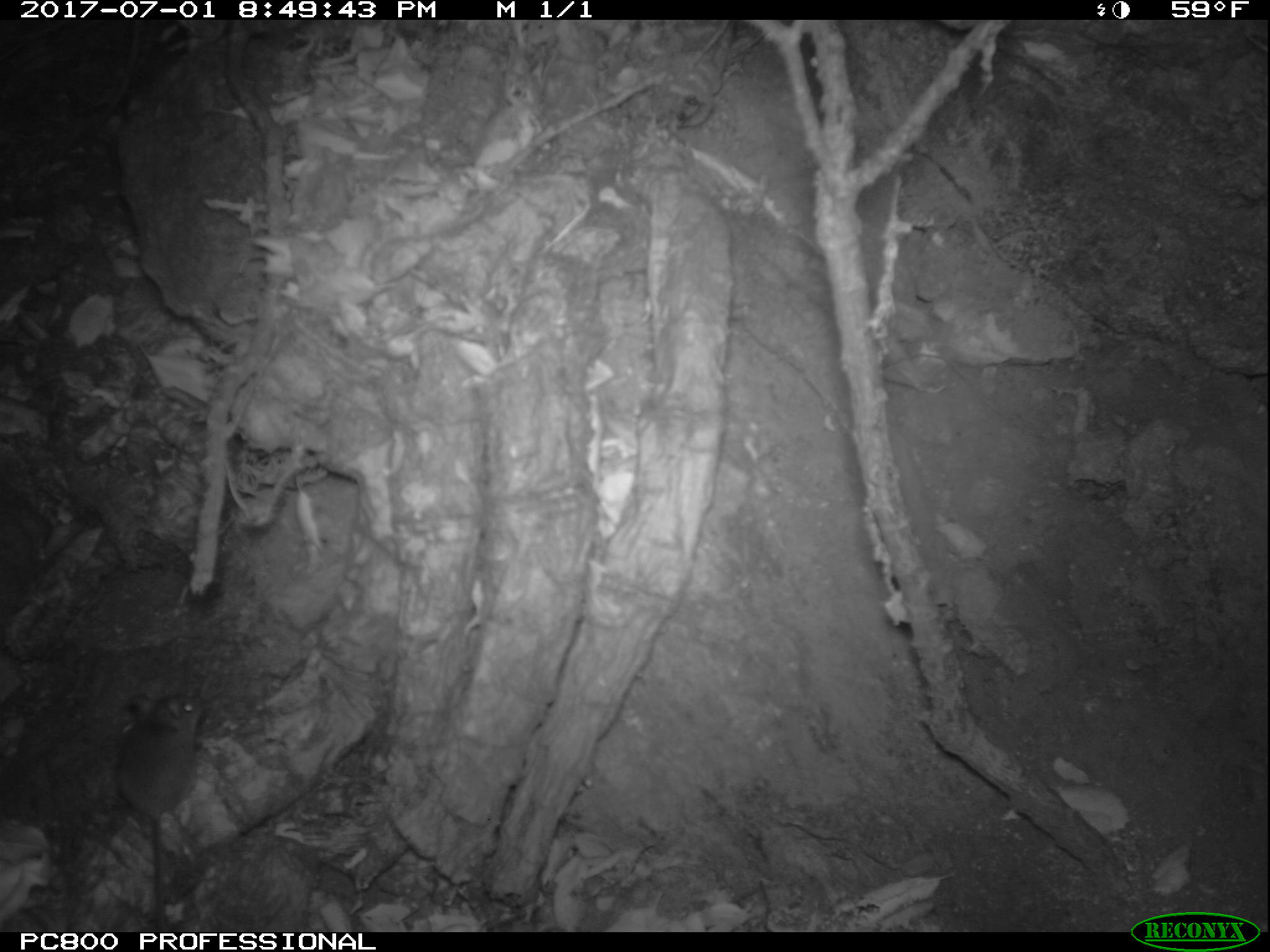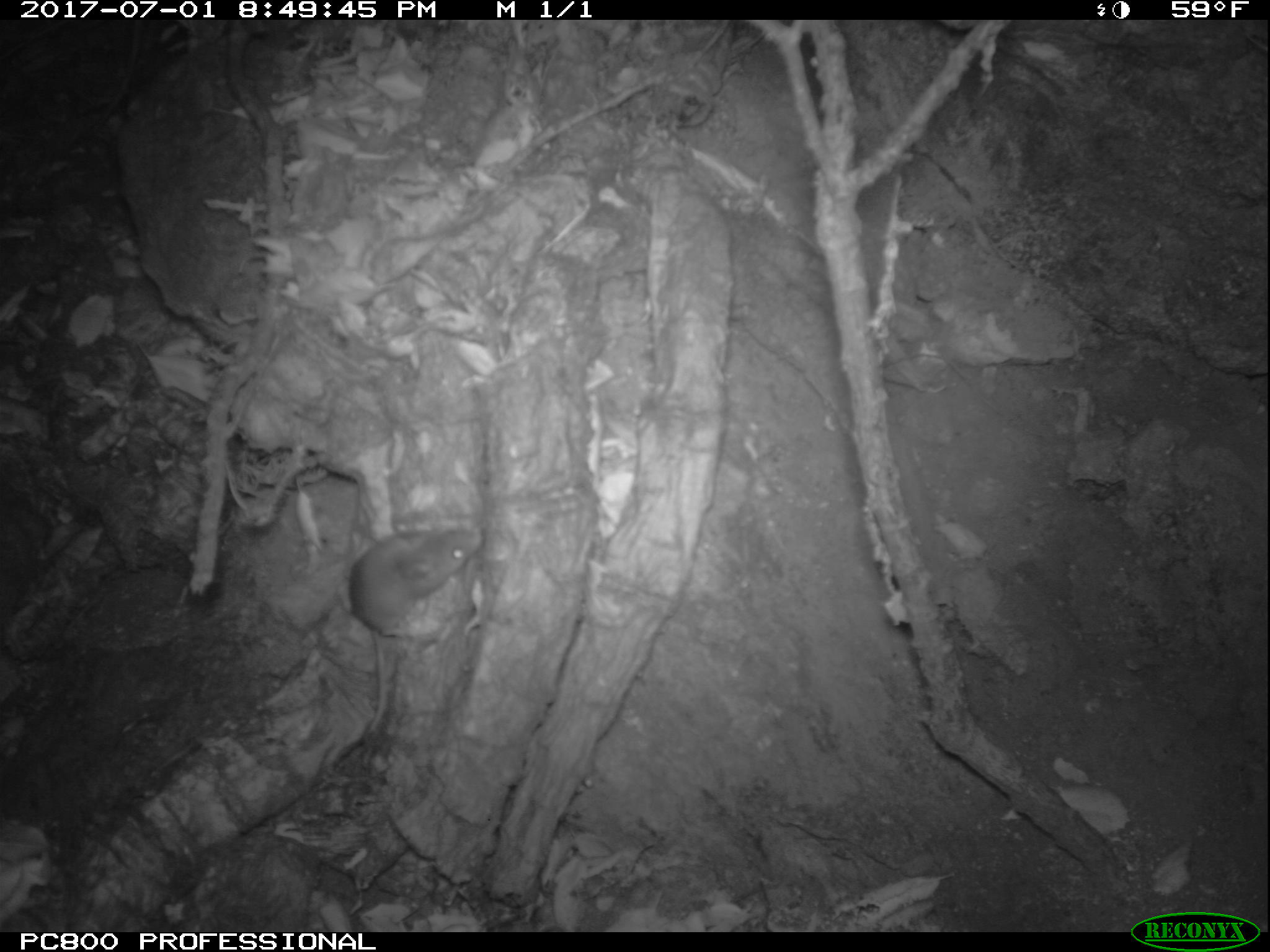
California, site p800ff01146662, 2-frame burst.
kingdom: Animalia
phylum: Chordata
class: Mammalia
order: Rodentia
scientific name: Rodentia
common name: rodent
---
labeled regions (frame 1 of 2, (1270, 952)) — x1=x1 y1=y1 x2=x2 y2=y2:
rodent: x1=112 y1=693 x2=207 y2=928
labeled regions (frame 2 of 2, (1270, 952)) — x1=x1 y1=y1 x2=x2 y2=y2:
rodent: x1=347 y1=529 x2=483 y2=749